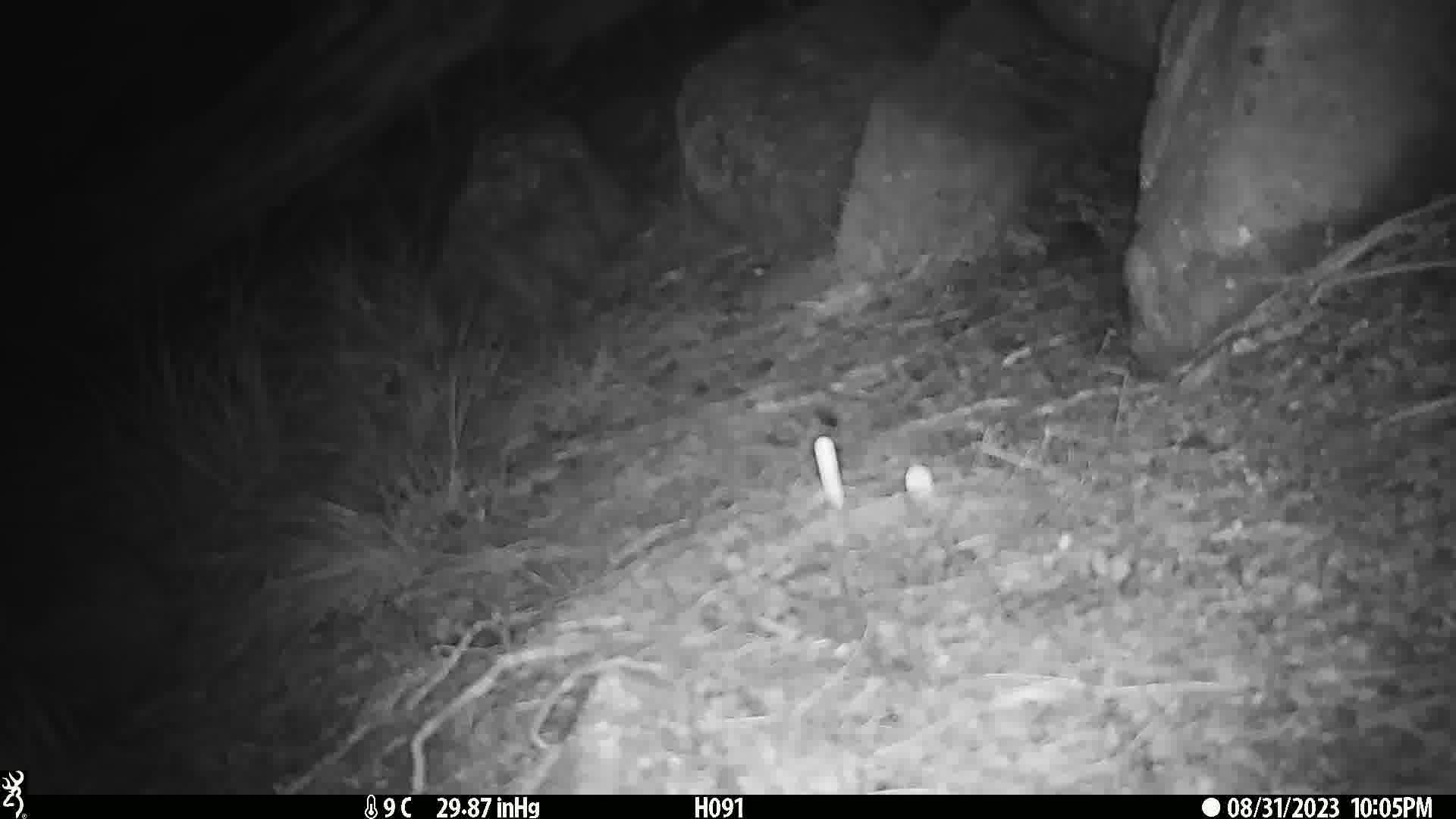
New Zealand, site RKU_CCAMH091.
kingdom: Animalia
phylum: Chordata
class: Aves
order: Apterygiformes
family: Apterygidae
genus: Apteryx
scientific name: Apteryx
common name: kiwi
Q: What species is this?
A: Kiwi (Apteryx).